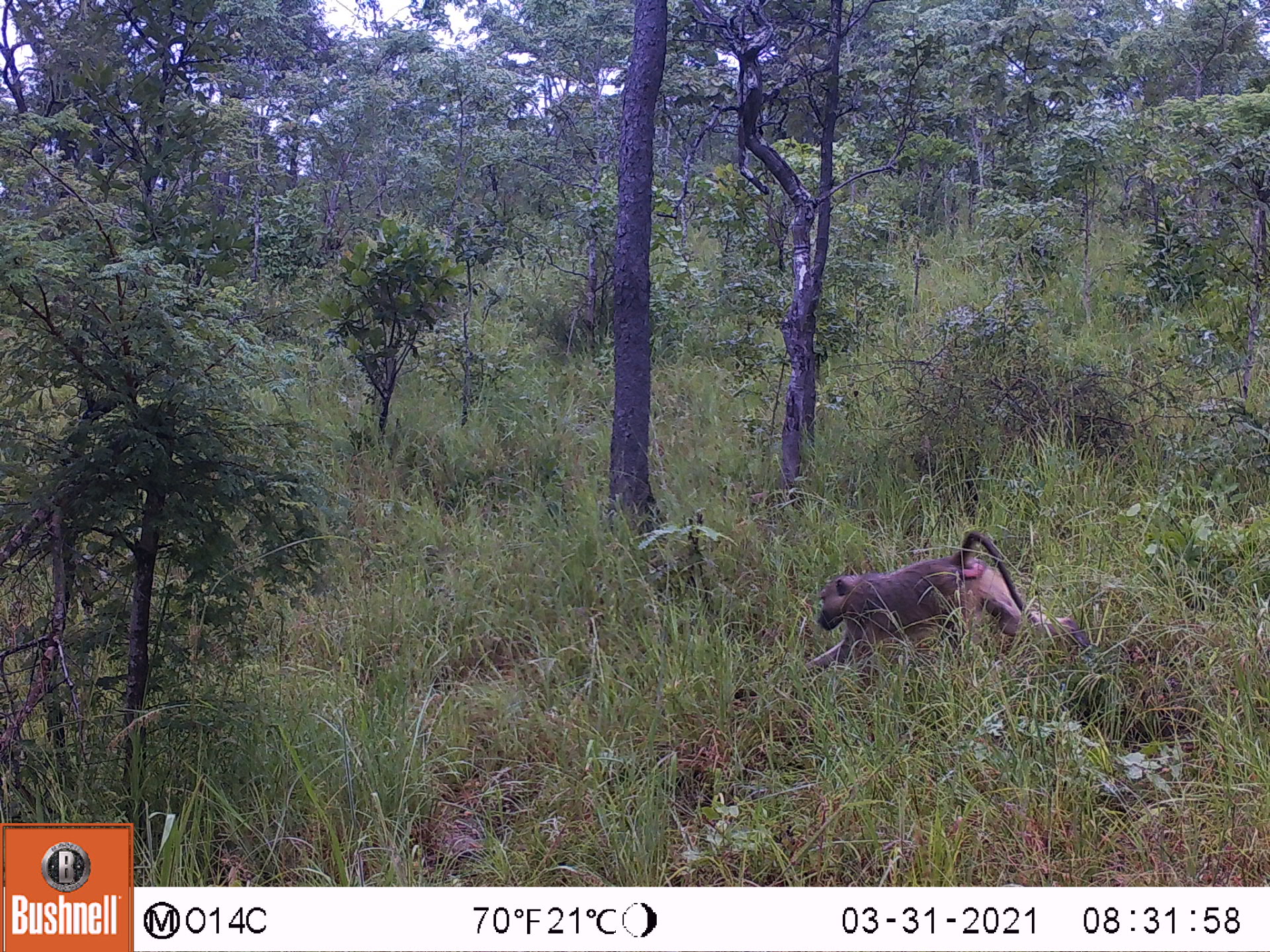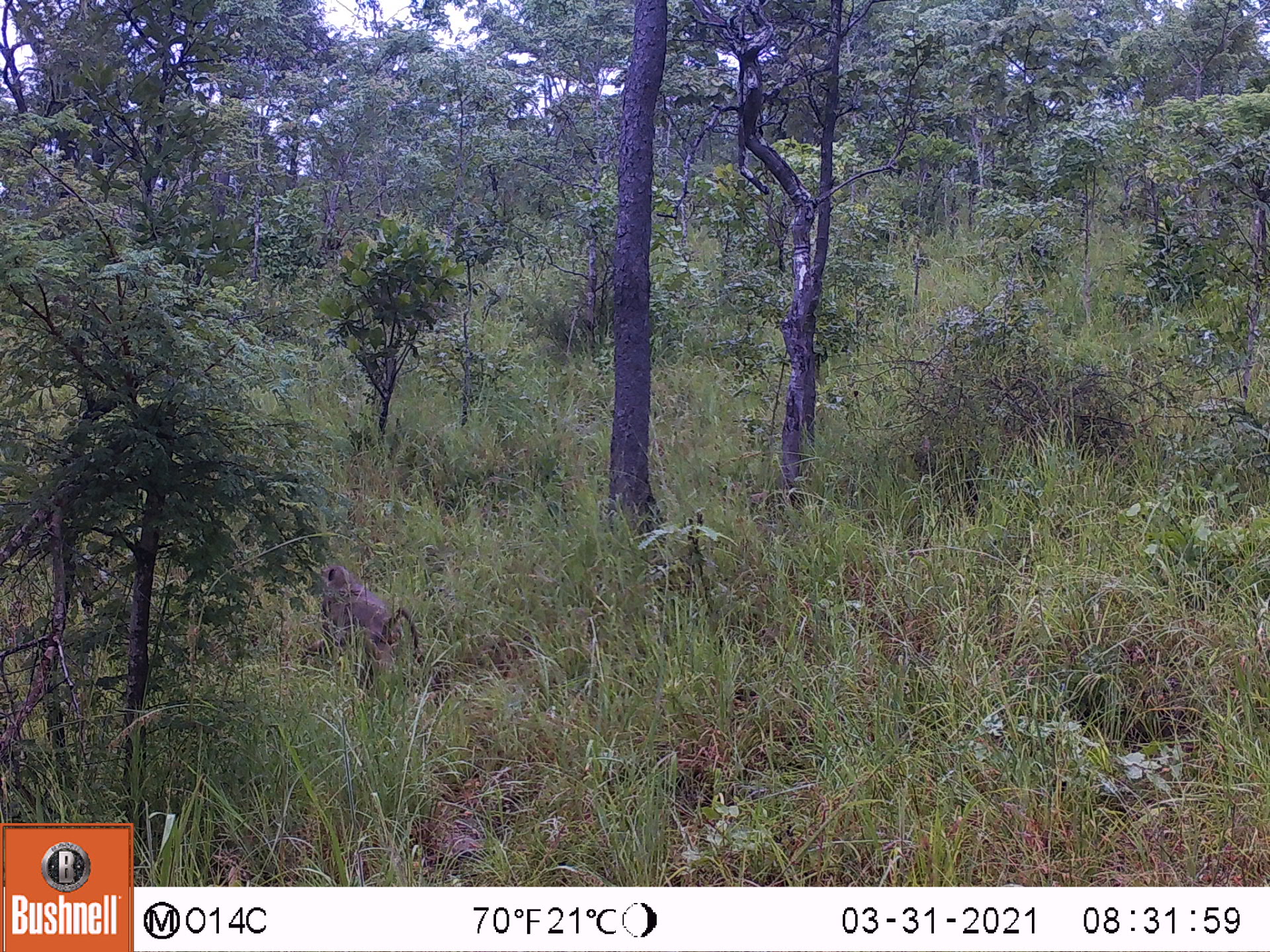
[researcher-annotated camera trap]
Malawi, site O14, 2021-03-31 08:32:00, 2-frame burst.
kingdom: Animalia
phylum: Chordata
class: Mammalia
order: Primates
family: Cercopithecidae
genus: Papio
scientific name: Papio cynocephalus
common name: yellow baboon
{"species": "yellow baboon (Papio cynocephalus)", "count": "1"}